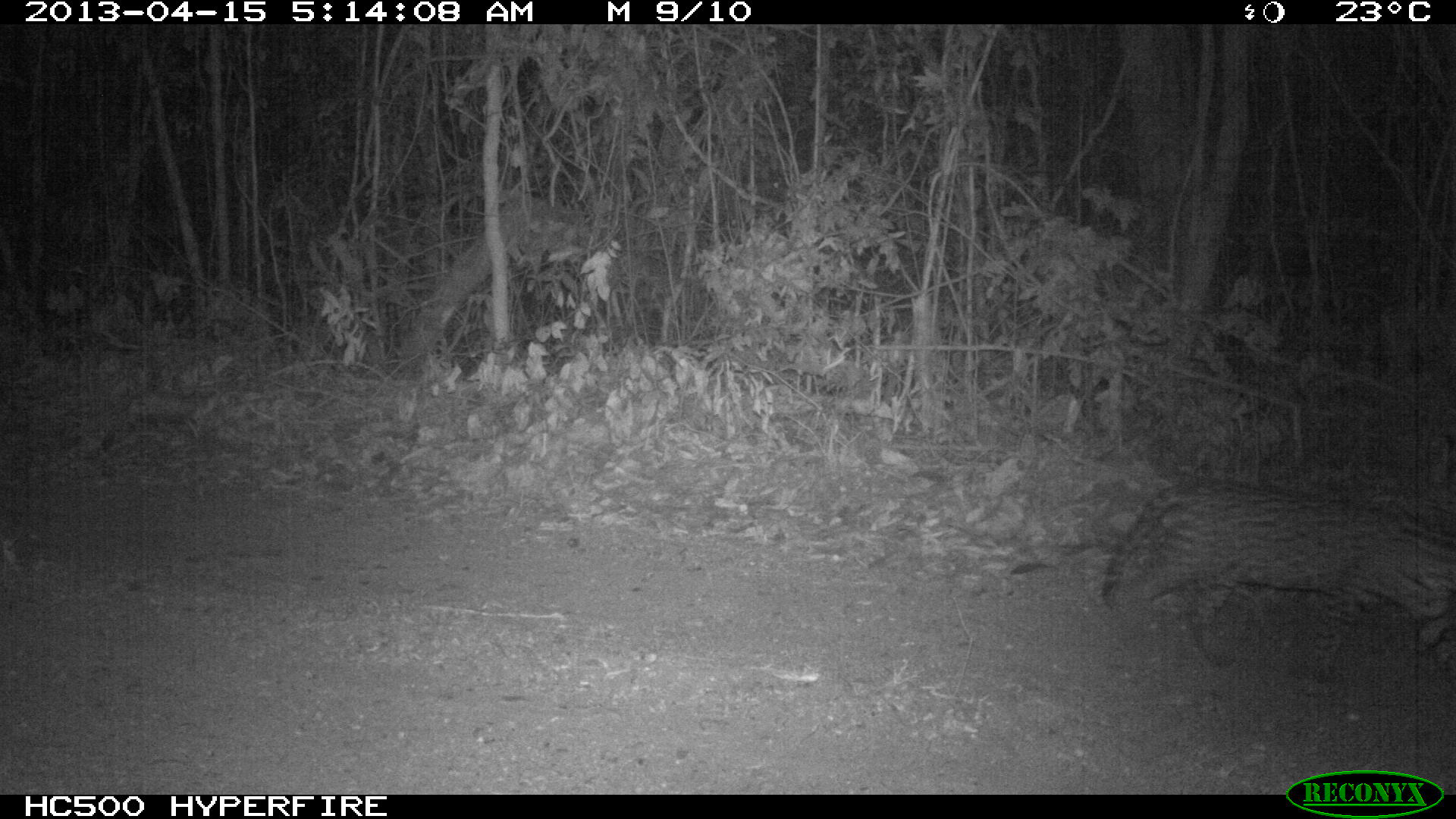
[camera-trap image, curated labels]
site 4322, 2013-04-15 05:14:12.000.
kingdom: Animalia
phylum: Chordata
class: Mammalia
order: Carnivora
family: Felidae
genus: Leopardus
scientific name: Leopardus pardalis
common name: ocelot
Leopardus pardalis (ocelot), count 1.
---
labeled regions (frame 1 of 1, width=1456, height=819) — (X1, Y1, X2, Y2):
leopardus pardalis: (1094, 477, 1456, 686)